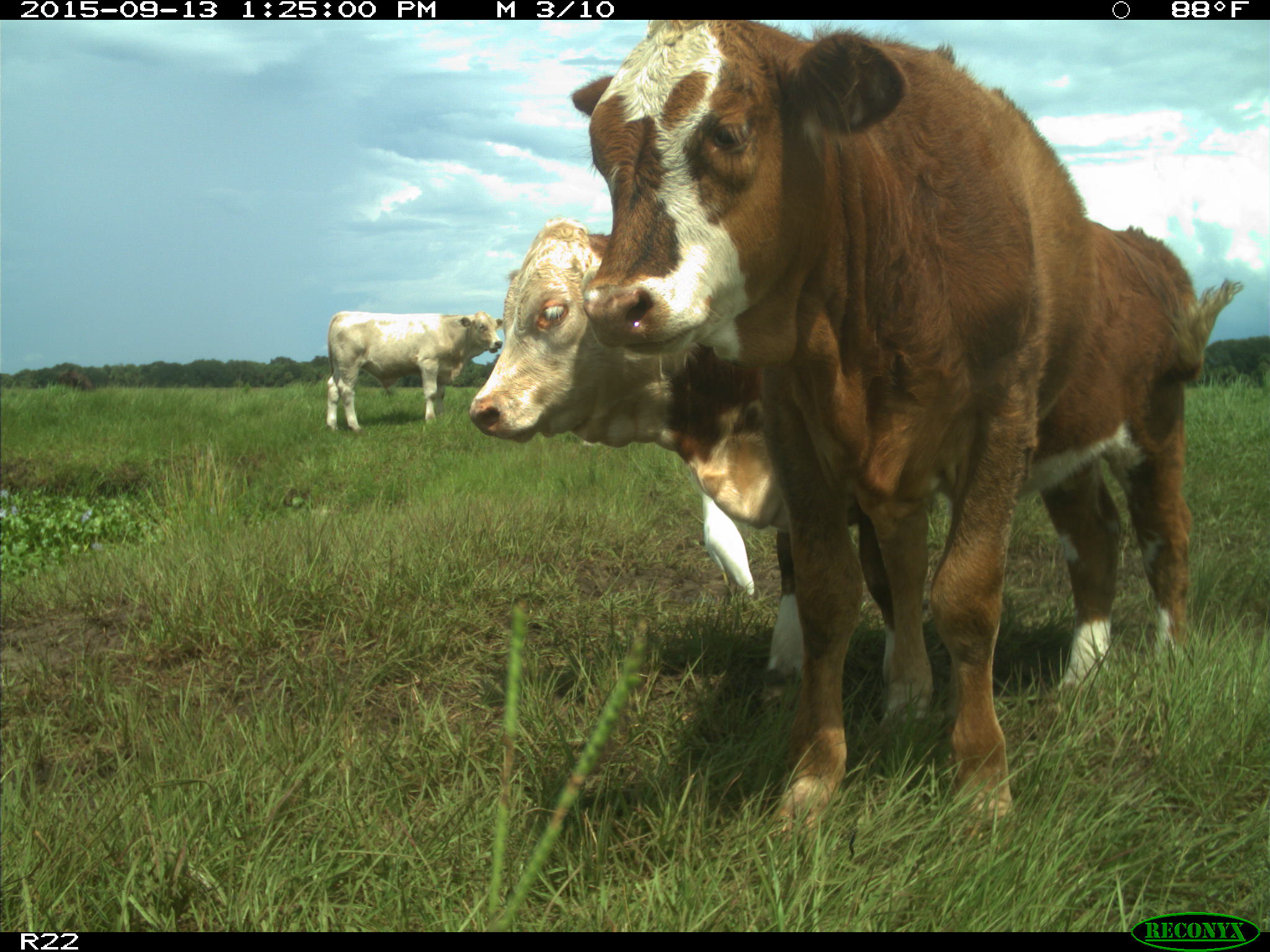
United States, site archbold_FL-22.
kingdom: Animalia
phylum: Chordata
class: Mammalia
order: Artiodactyla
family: Bovidae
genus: Bos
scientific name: Bos taurus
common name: domestic cow